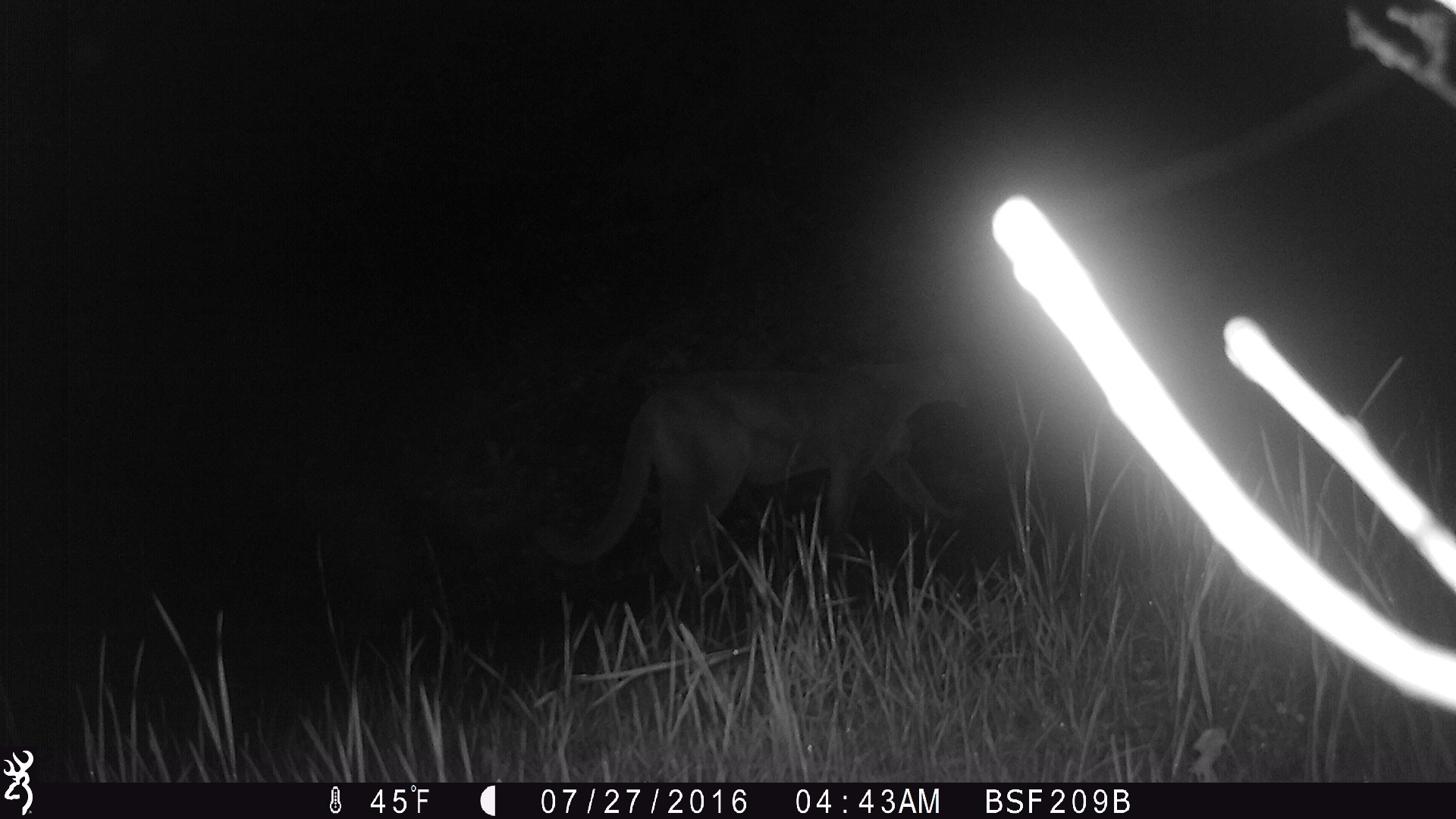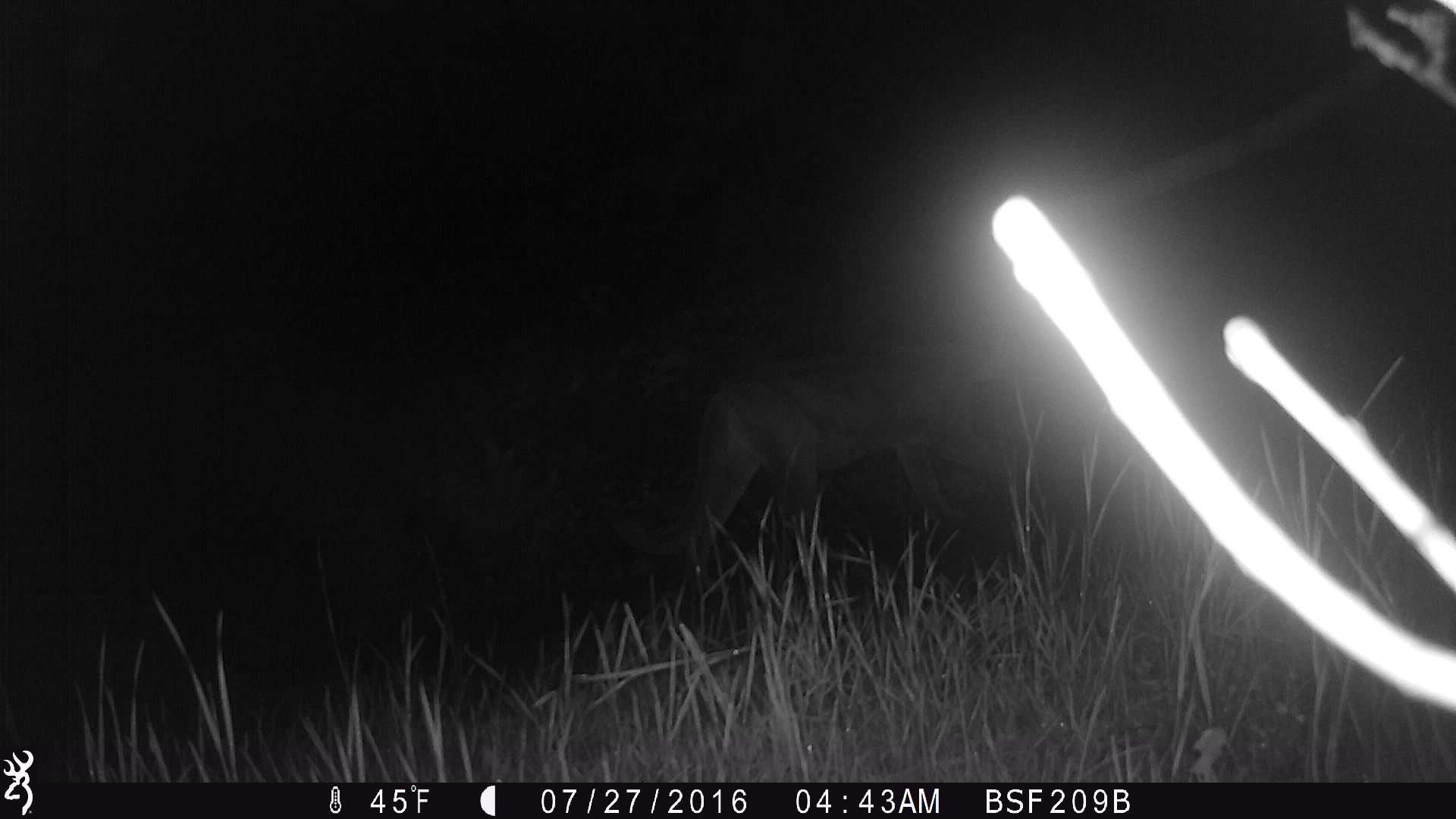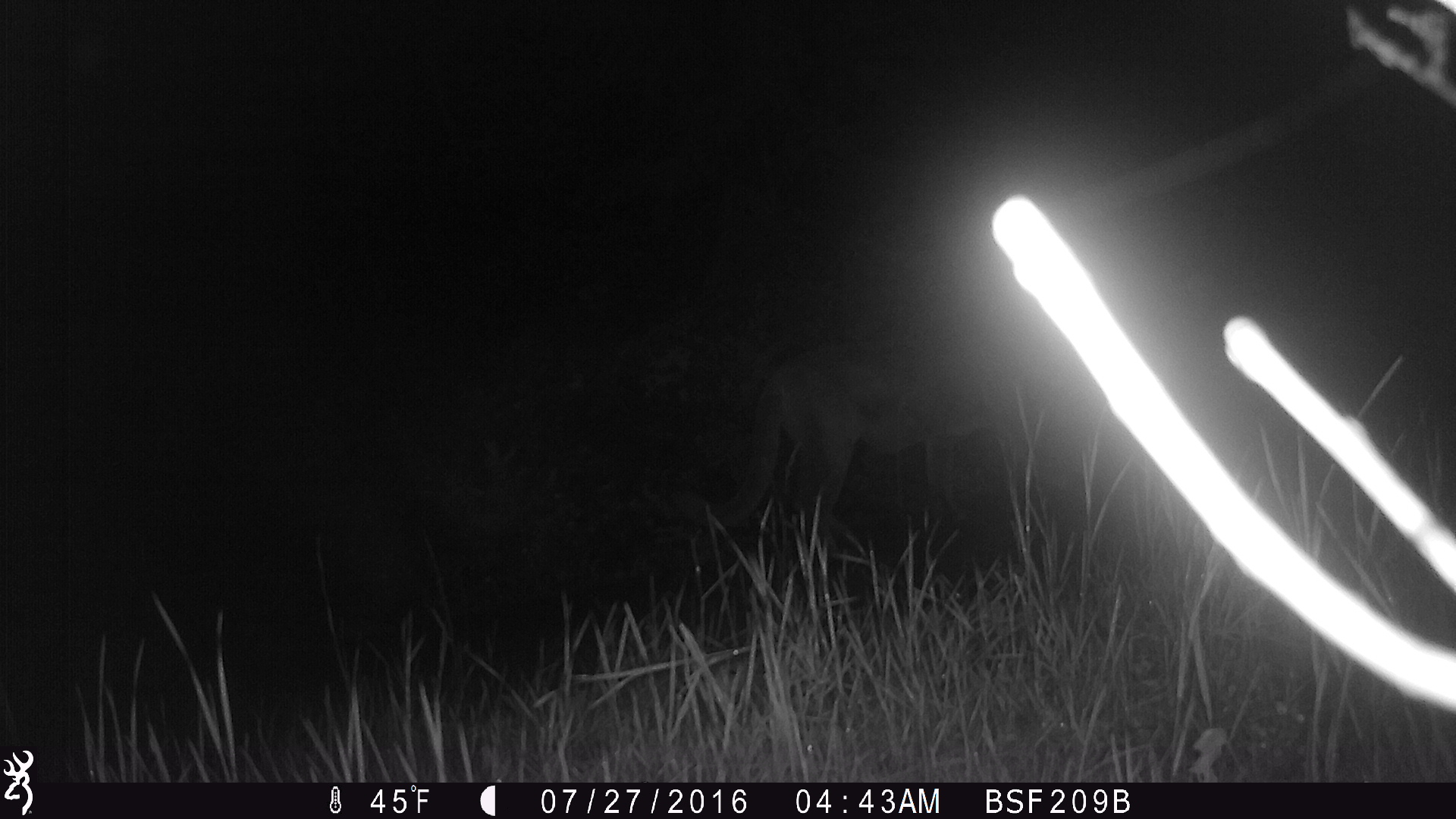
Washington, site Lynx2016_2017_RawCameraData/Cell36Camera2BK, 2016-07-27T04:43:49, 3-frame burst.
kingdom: Animalia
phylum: Chordata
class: Mammalia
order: Carnivora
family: Felidae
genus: Puma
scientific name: Puma concolor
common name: mountain lion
Puma concolor (mountain lion). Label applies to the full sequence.